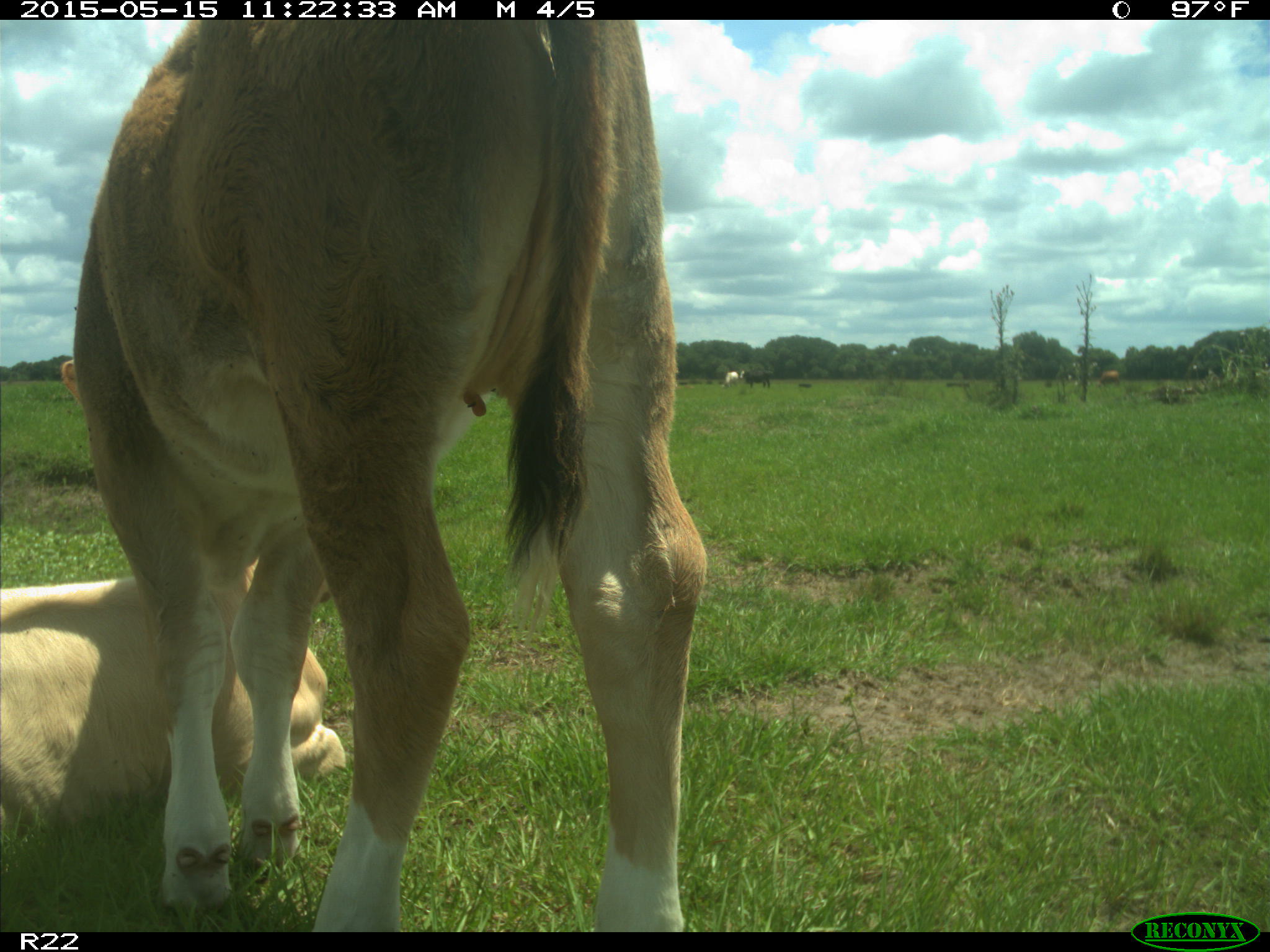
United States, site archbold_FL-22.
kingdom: Animalia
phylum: Chordata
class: Mammalia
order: Artiodactyla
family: Bovidae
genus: Bos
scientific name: Bos taurus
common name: domestic cow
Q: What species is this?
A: Bos taurus (domestic cow).